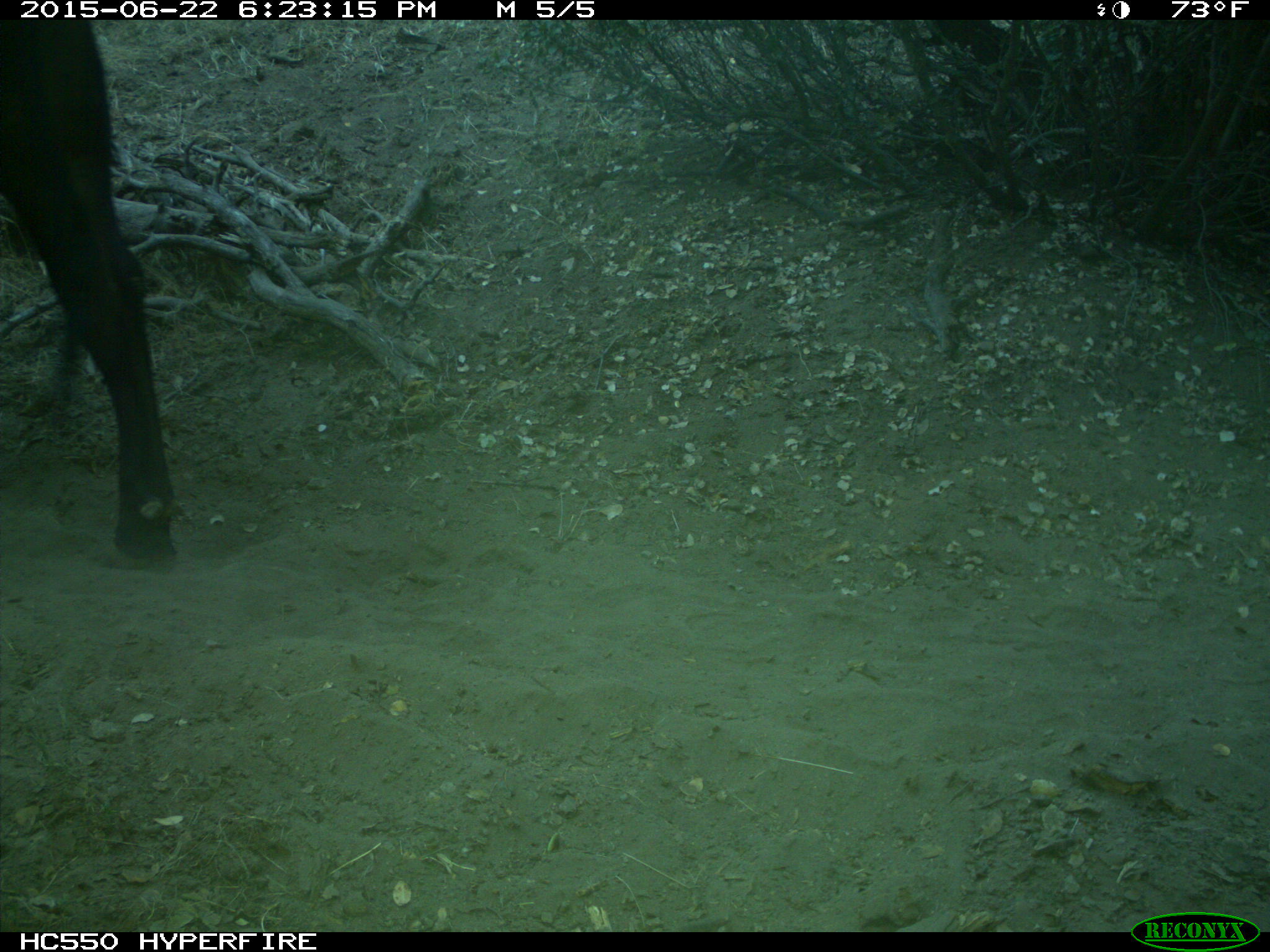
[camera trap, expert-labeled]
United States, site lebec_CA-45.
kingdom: Animalia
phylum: Chordata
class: Mammalia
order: Artiodactyla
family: Bovidae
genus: Bos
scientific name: Bos taurus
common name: domestic cow